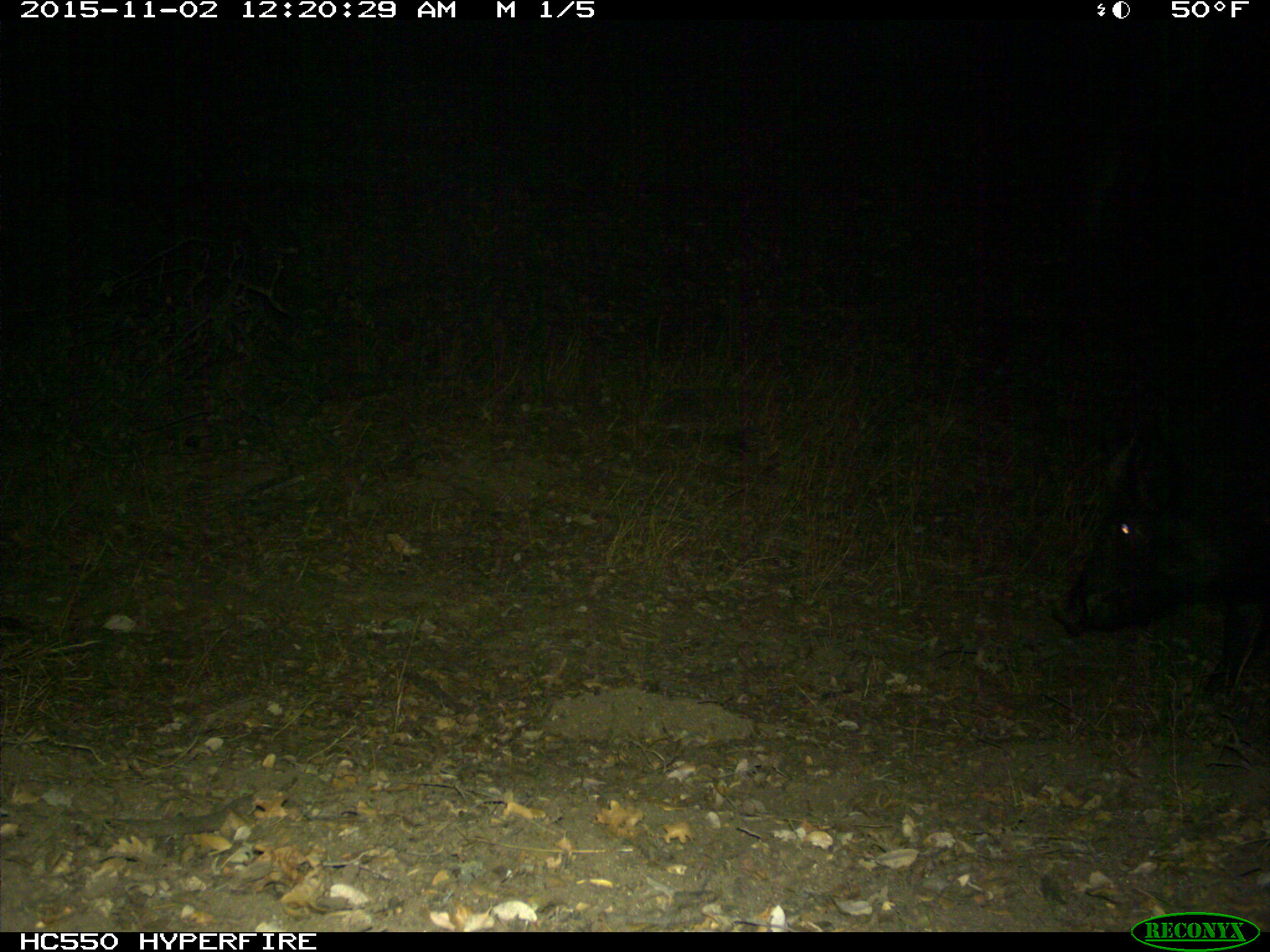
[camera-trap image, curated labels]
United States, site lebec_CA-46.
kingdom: Animalia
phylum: Chordata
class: Mammalia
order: Artiodactyla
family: Suidae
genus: Sus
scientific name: Sus scrofa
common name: wild boar